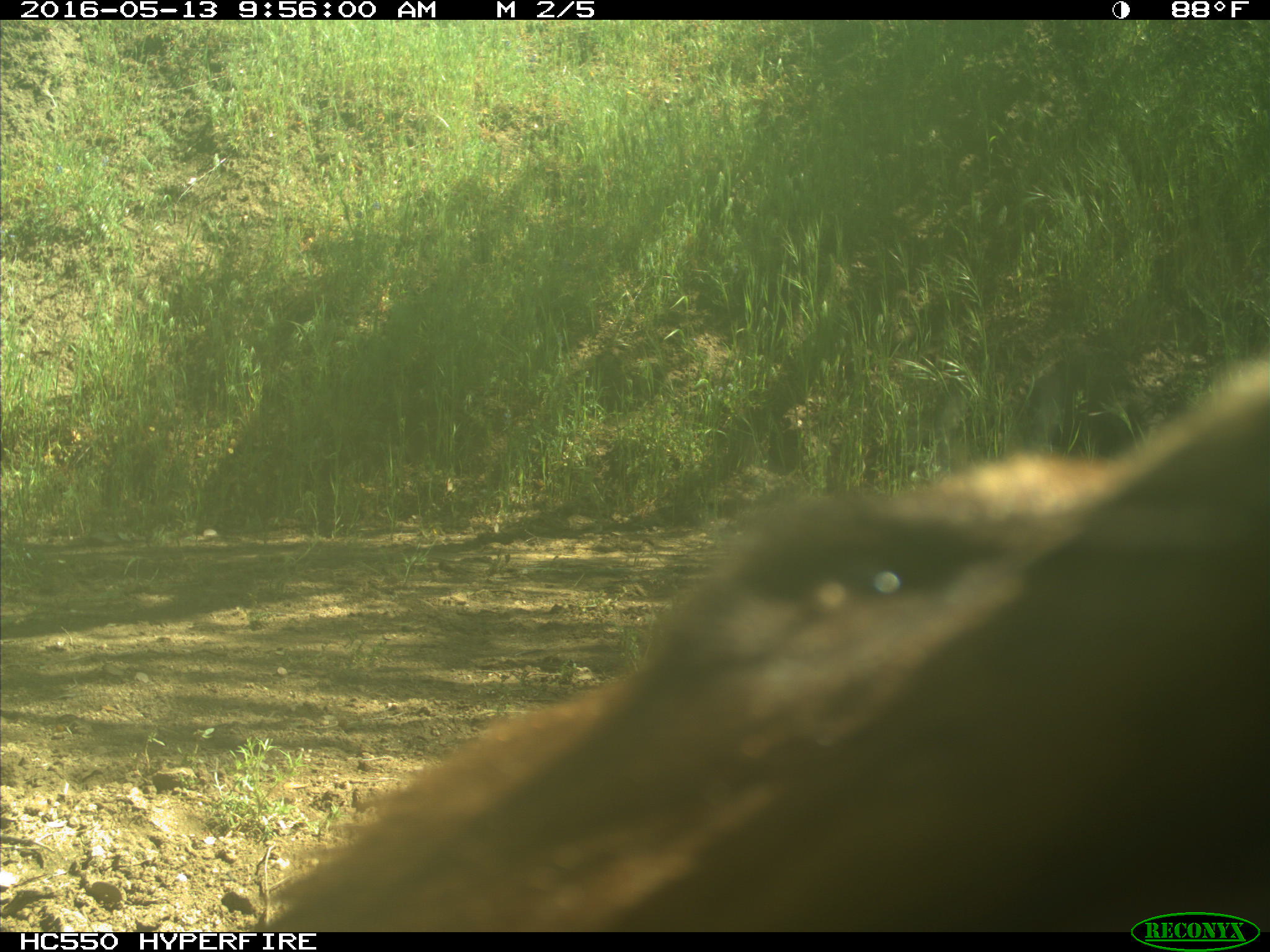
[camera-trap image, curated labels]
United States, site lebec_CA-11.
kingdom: Animalia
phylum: Chordata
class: Mammalia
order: Carnivora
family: Ursidae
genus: Ursus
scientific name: Ursus americanus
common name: american black bear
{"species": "Ursus americanus (american black bear)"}